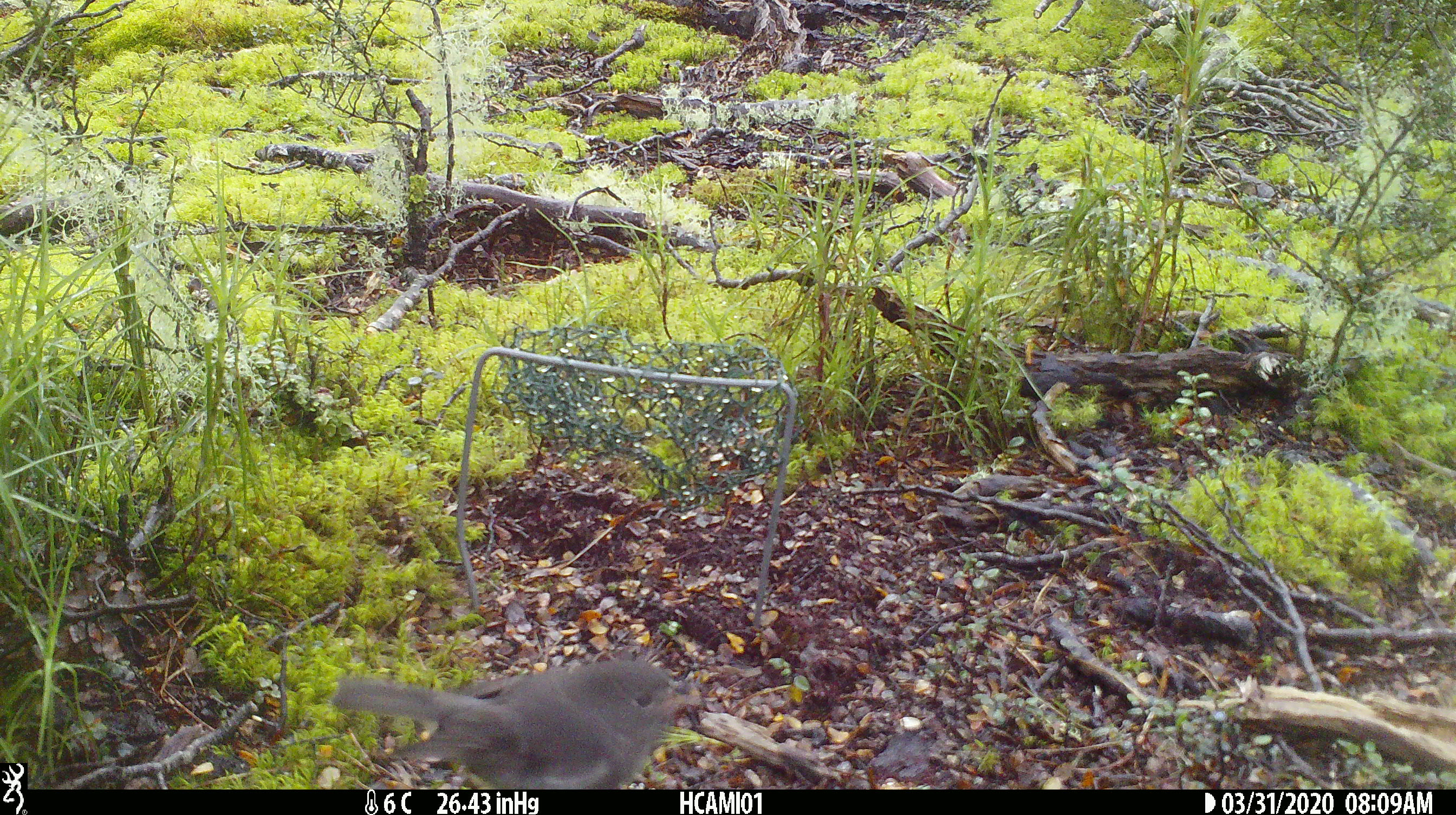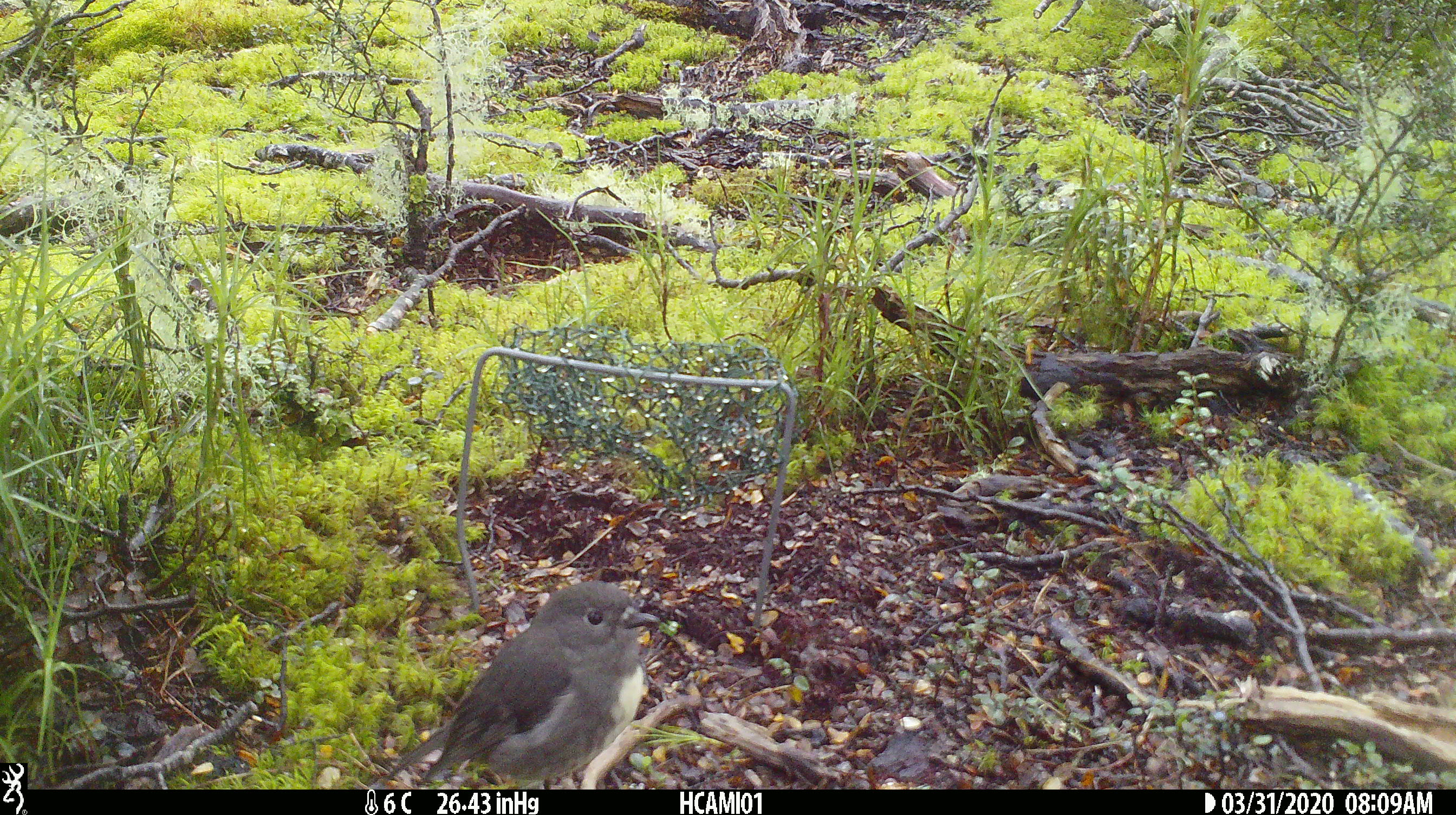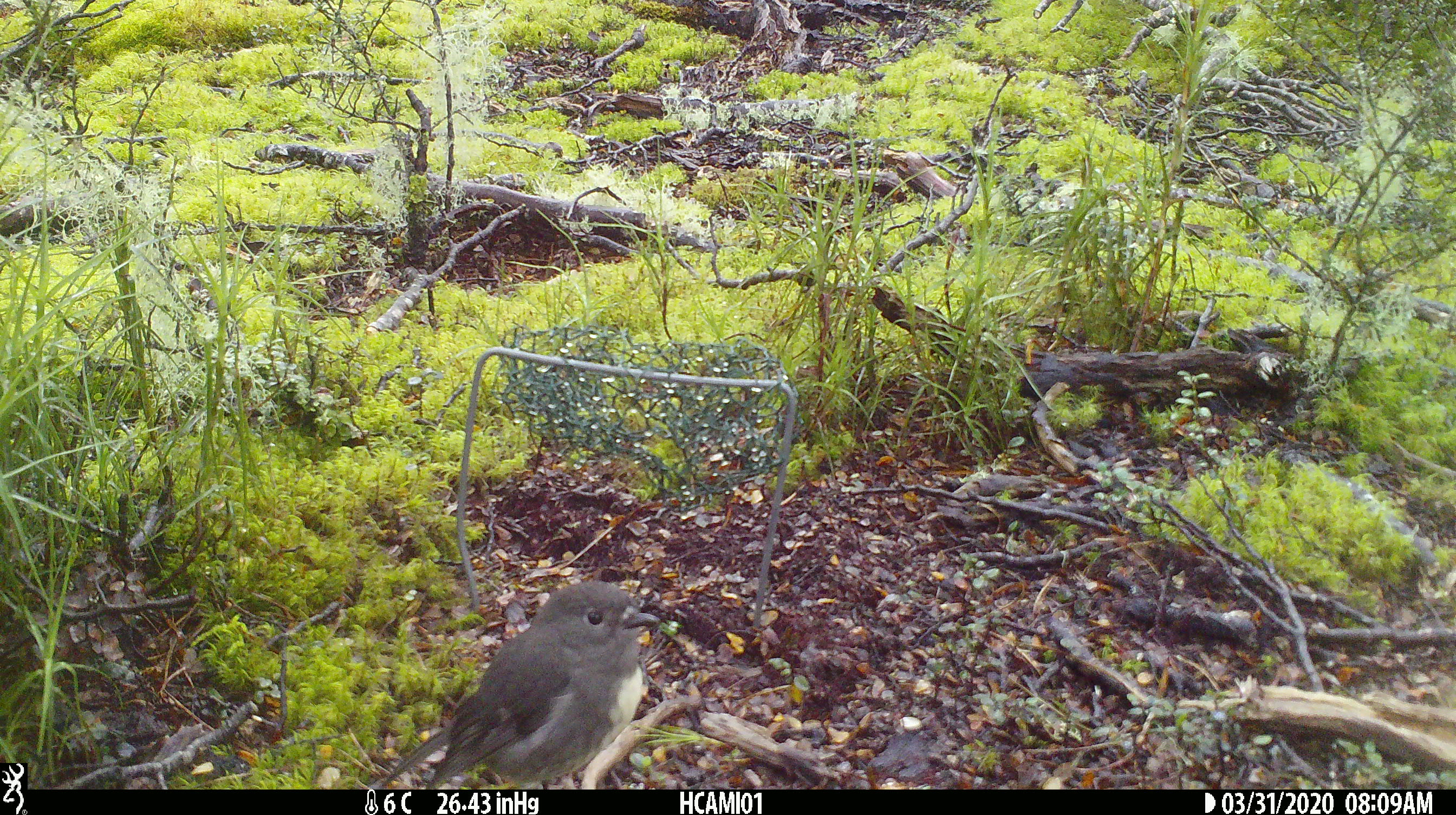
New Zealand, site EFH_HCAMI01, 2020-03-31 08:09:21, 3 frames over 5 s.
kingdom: Animalia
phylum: Chordata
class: Aves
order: Passeriformes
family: Petroicidae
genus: Petroica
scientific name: Petroica australis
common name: new zealand robin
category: robin